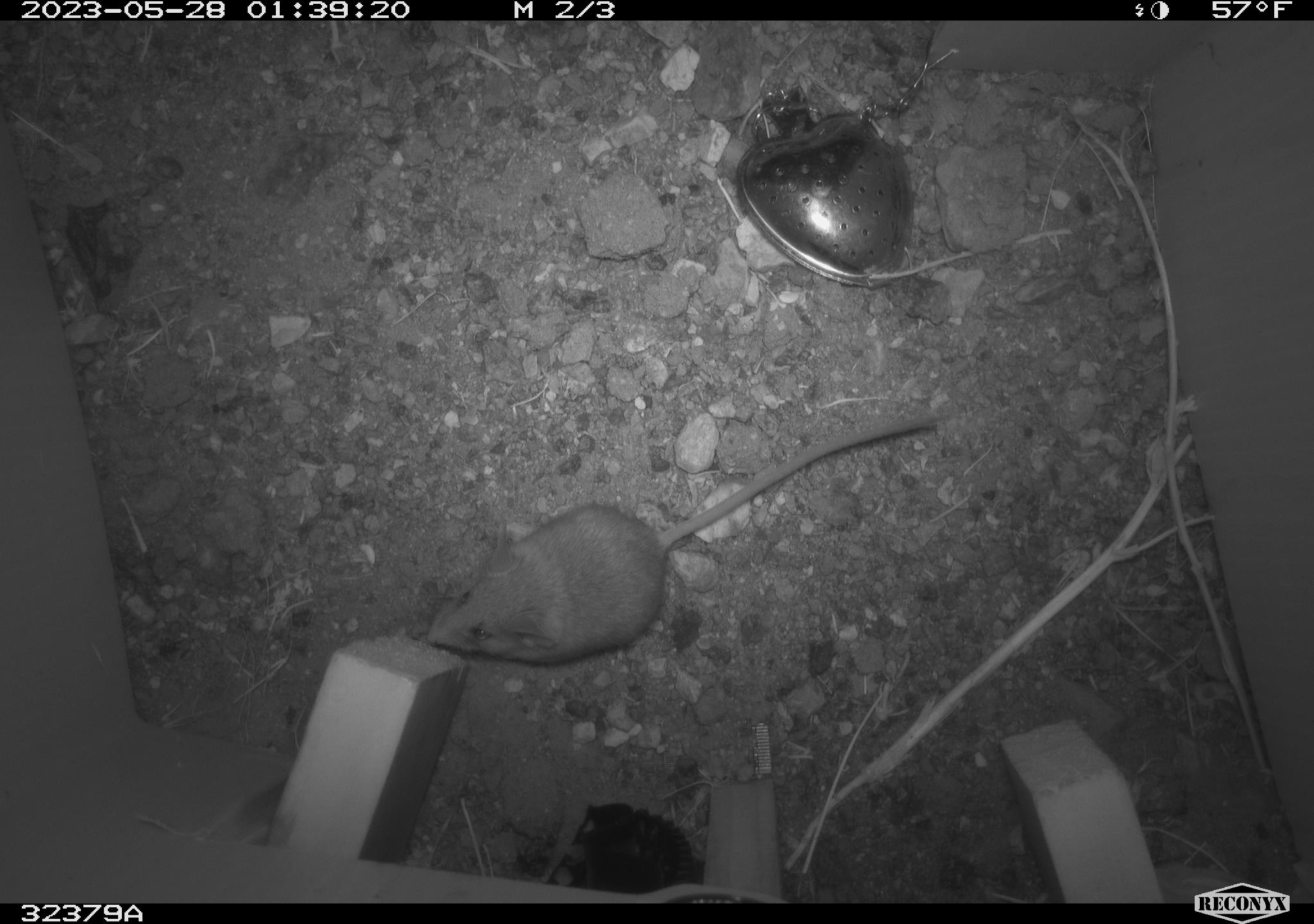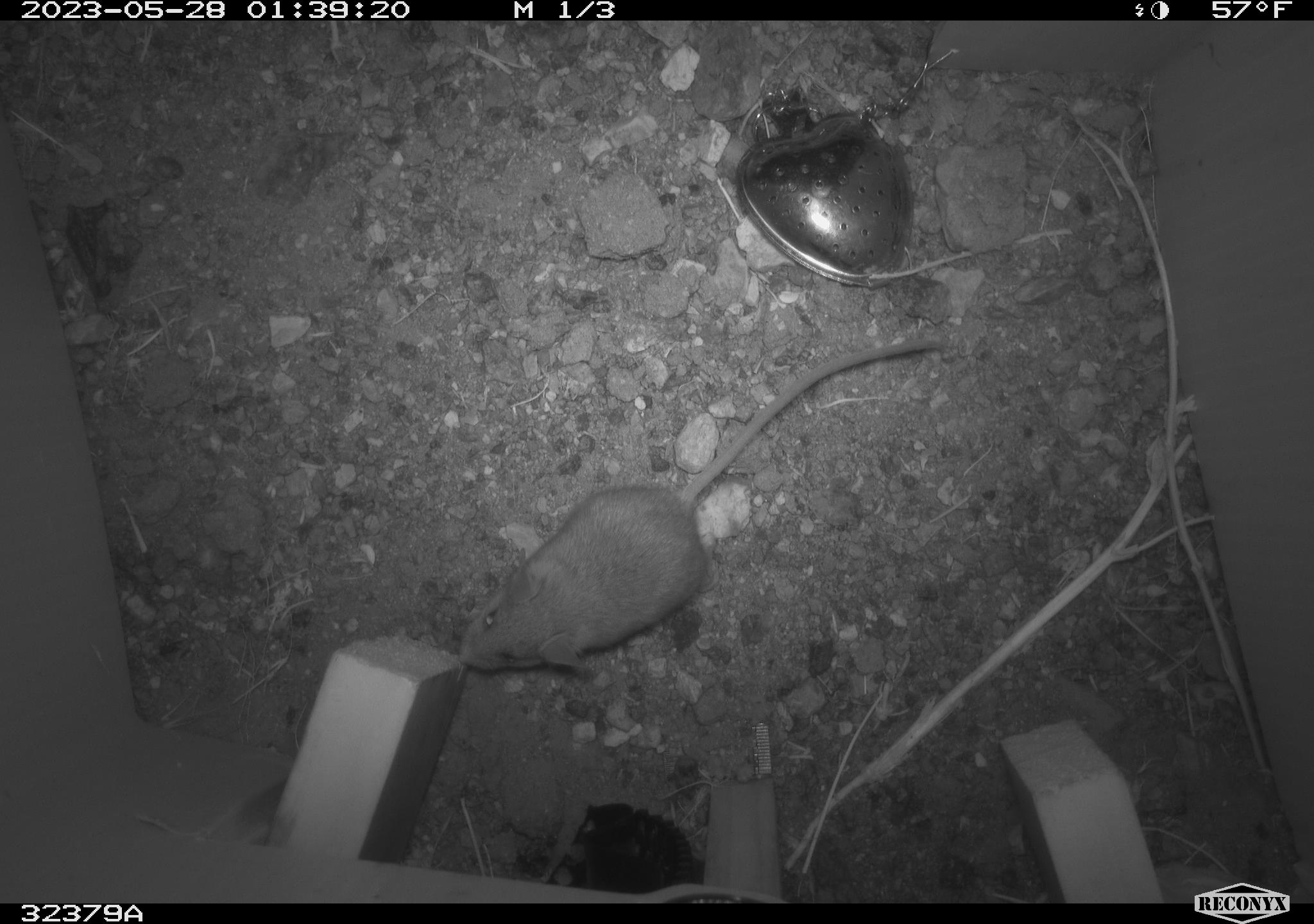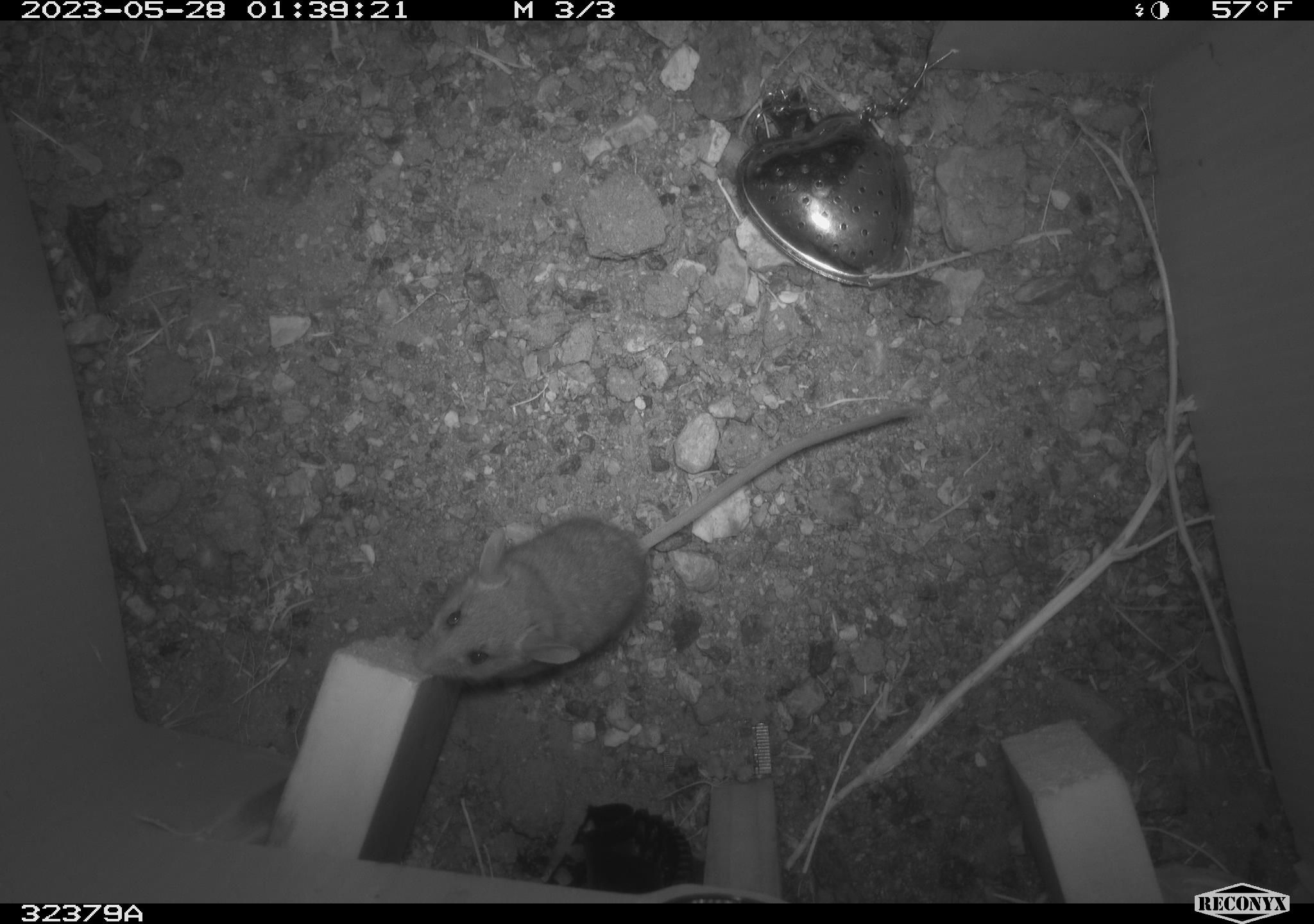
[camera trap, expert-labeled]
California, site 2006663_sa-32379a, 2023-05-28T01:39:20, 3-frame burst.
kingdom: Animalia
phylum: Chordata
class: Mammalia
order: Rodentia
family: Cricetidae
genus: Peromyscus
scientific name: Peromyscus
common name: deer mice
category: peromyscus species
Peromyscus species (deer mice) (Peromyscus).